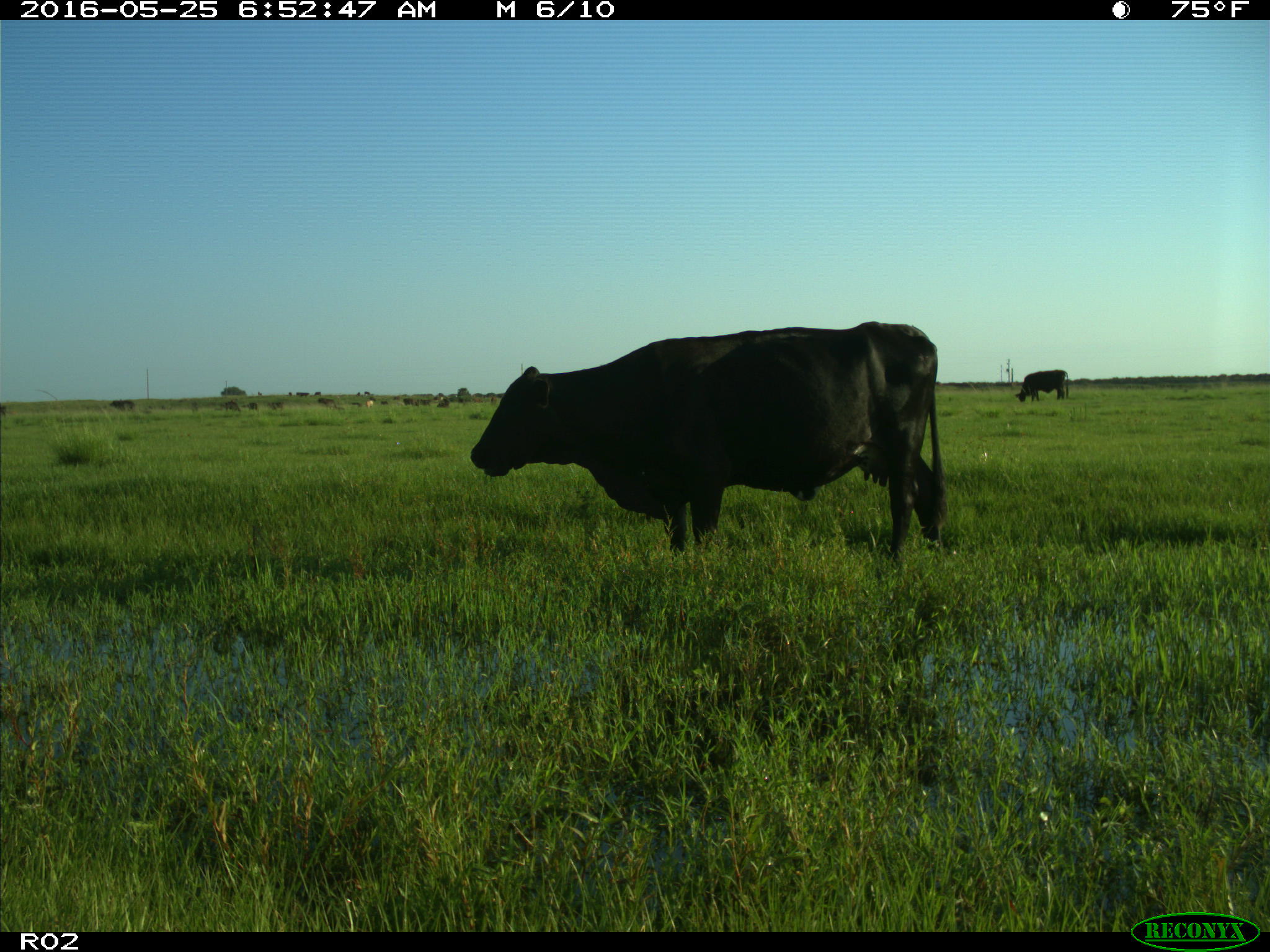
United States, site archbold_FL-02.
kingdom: Animalia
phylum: Chordata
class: Mammalia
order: Artiodactyla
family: Bovidae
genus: Bos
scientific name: Bos taurus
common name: domestic cow